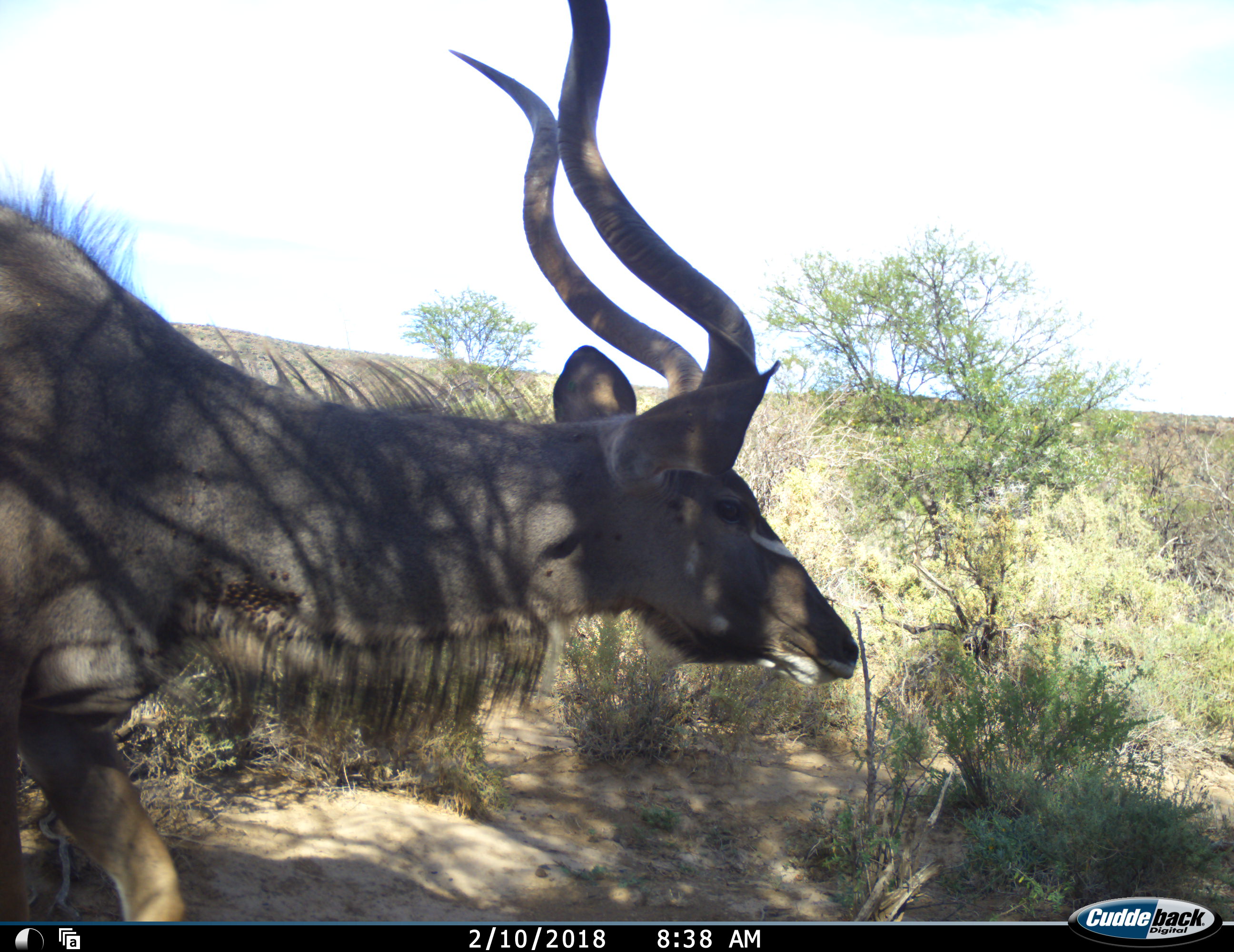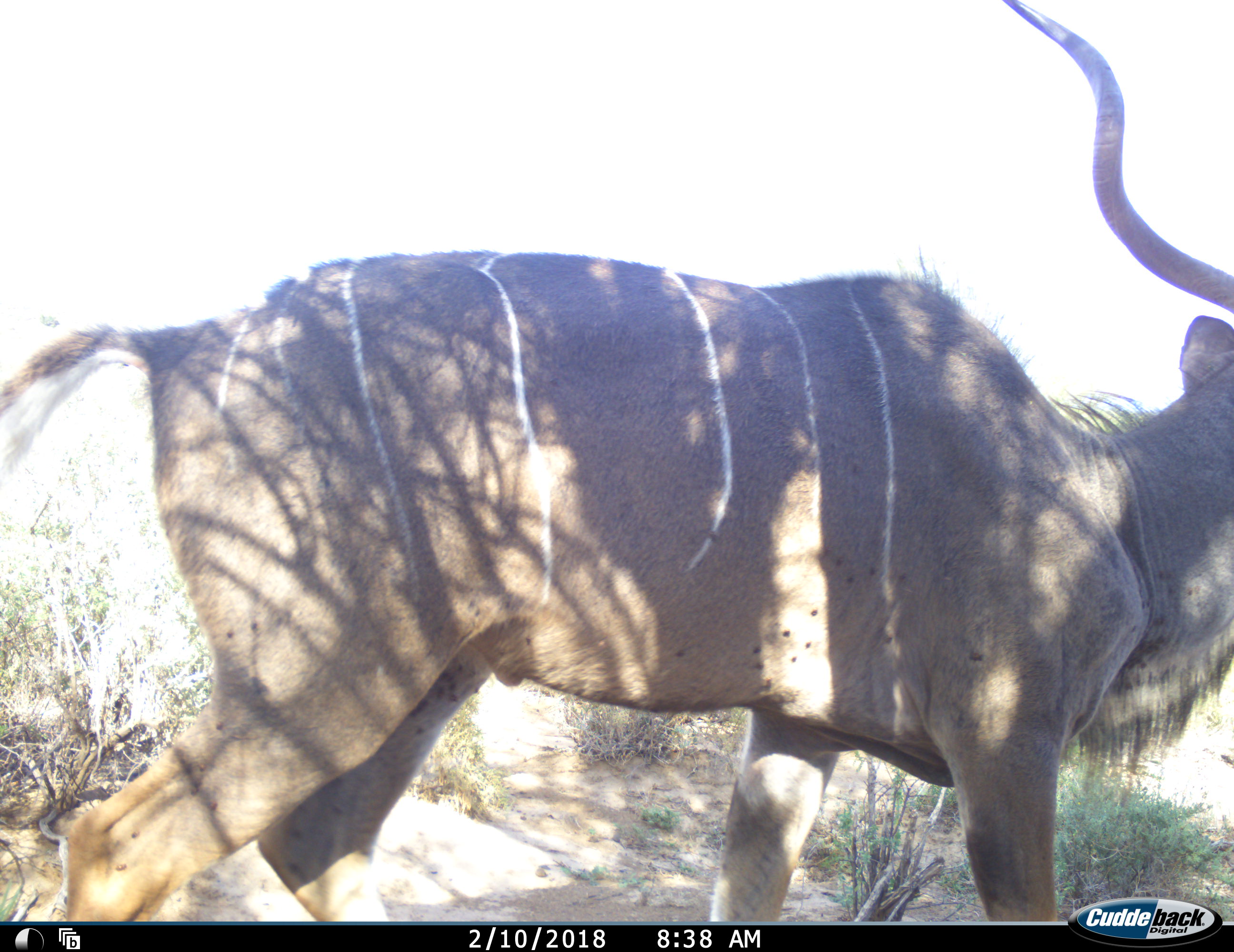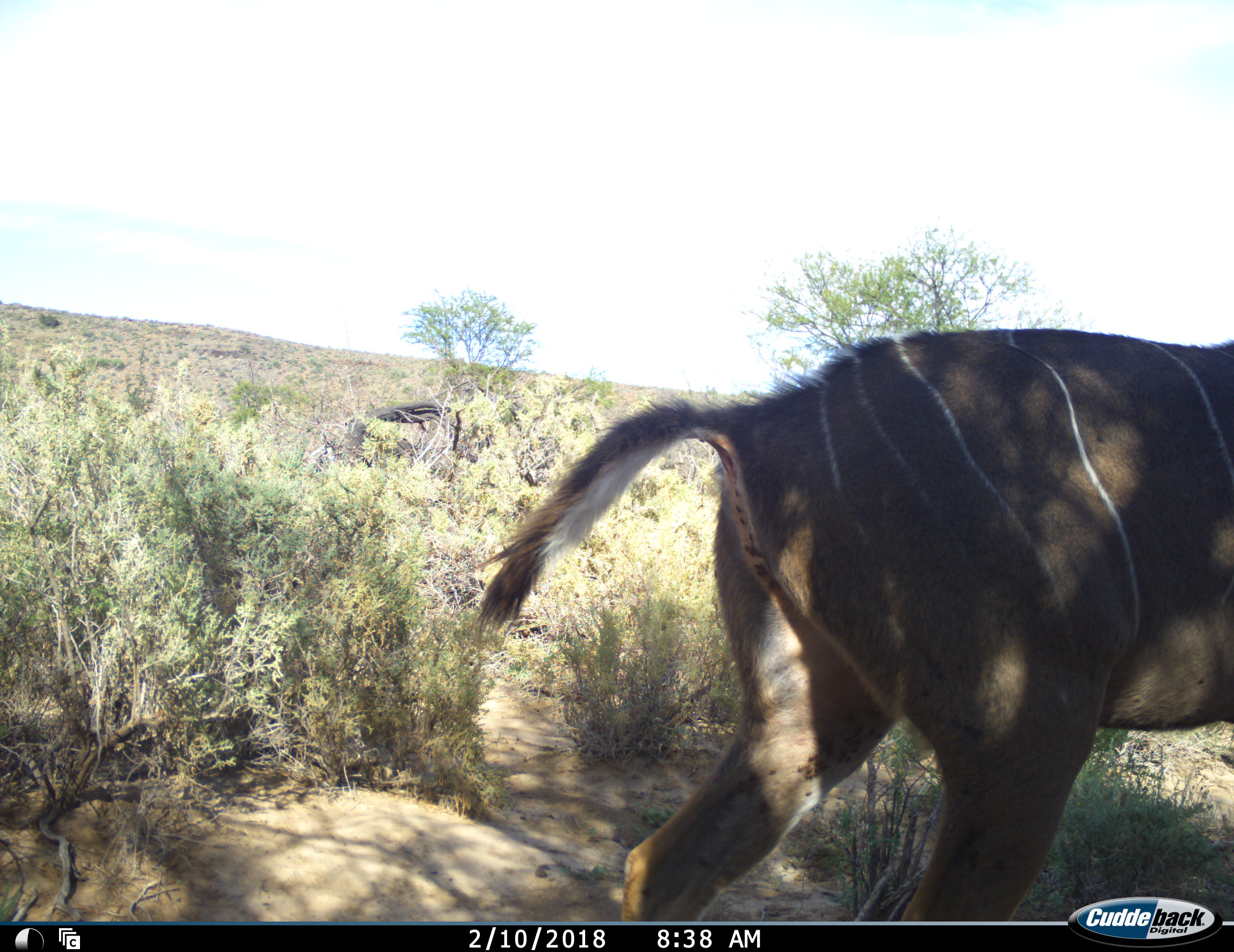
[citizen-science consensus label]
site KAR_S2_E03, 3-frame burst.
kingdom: Animalia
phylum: Chordata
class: Mammalia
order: Artiodactyla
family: Bovidae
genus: Tragelaphus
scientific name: Tragelaphus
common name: kudu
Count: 1.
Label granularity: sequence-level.